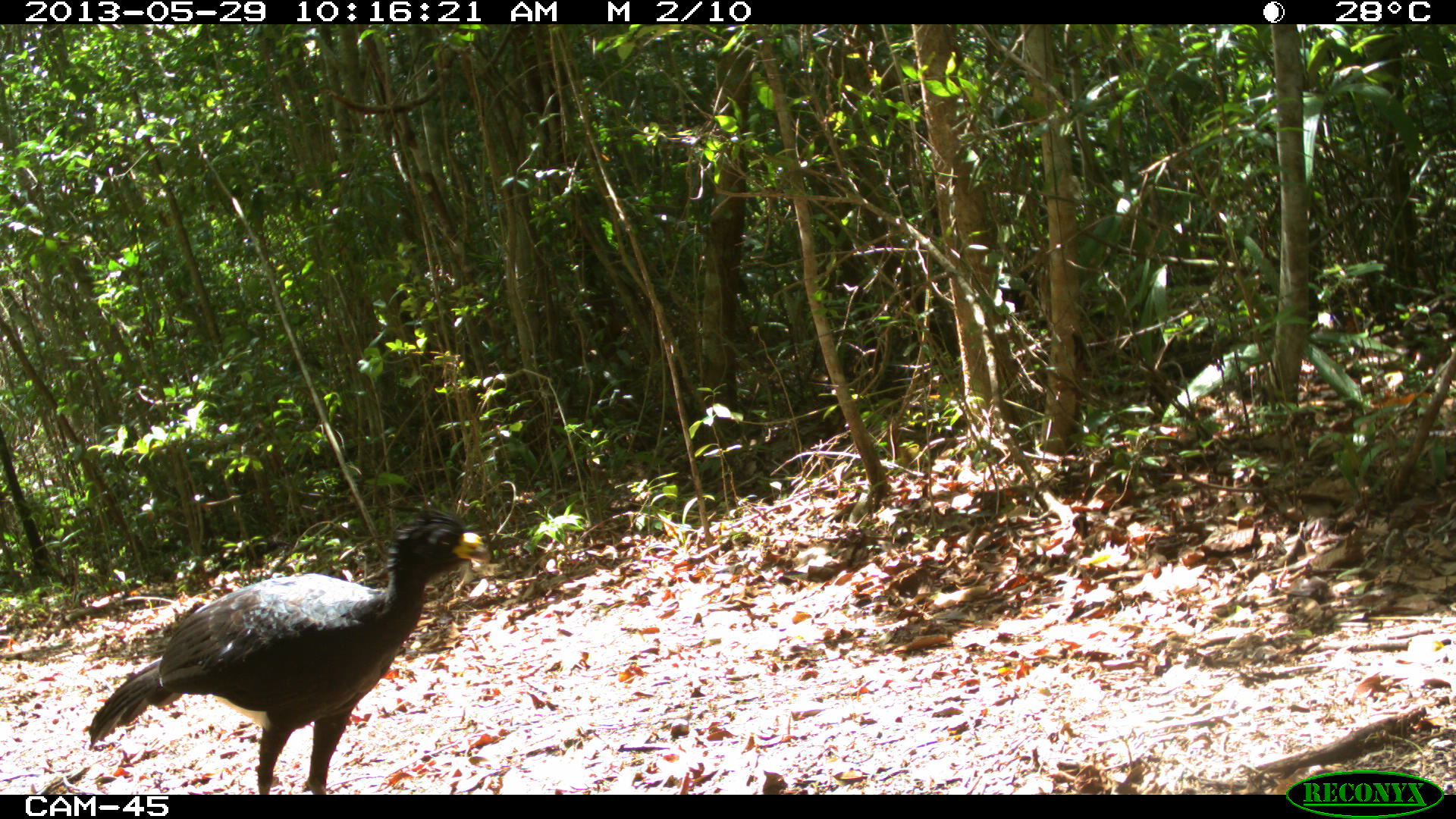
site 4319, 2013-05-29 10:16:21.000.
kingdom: Animalia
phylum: Chordata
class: Aves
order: Galliformes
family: Cracidae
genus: Crax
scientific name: Crax rubra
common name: great curassow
Crax rubra (great curassow), count 1, sex male.